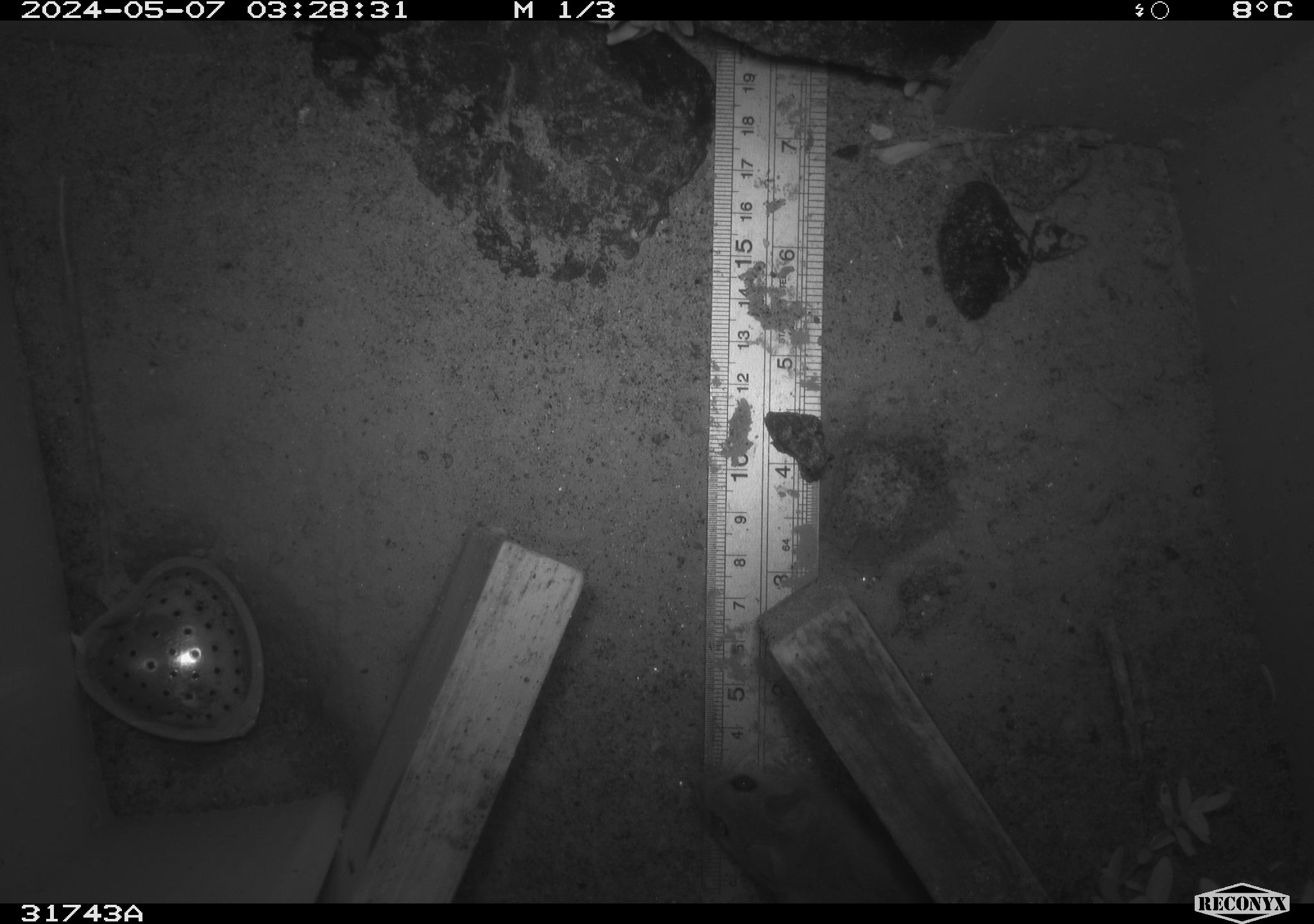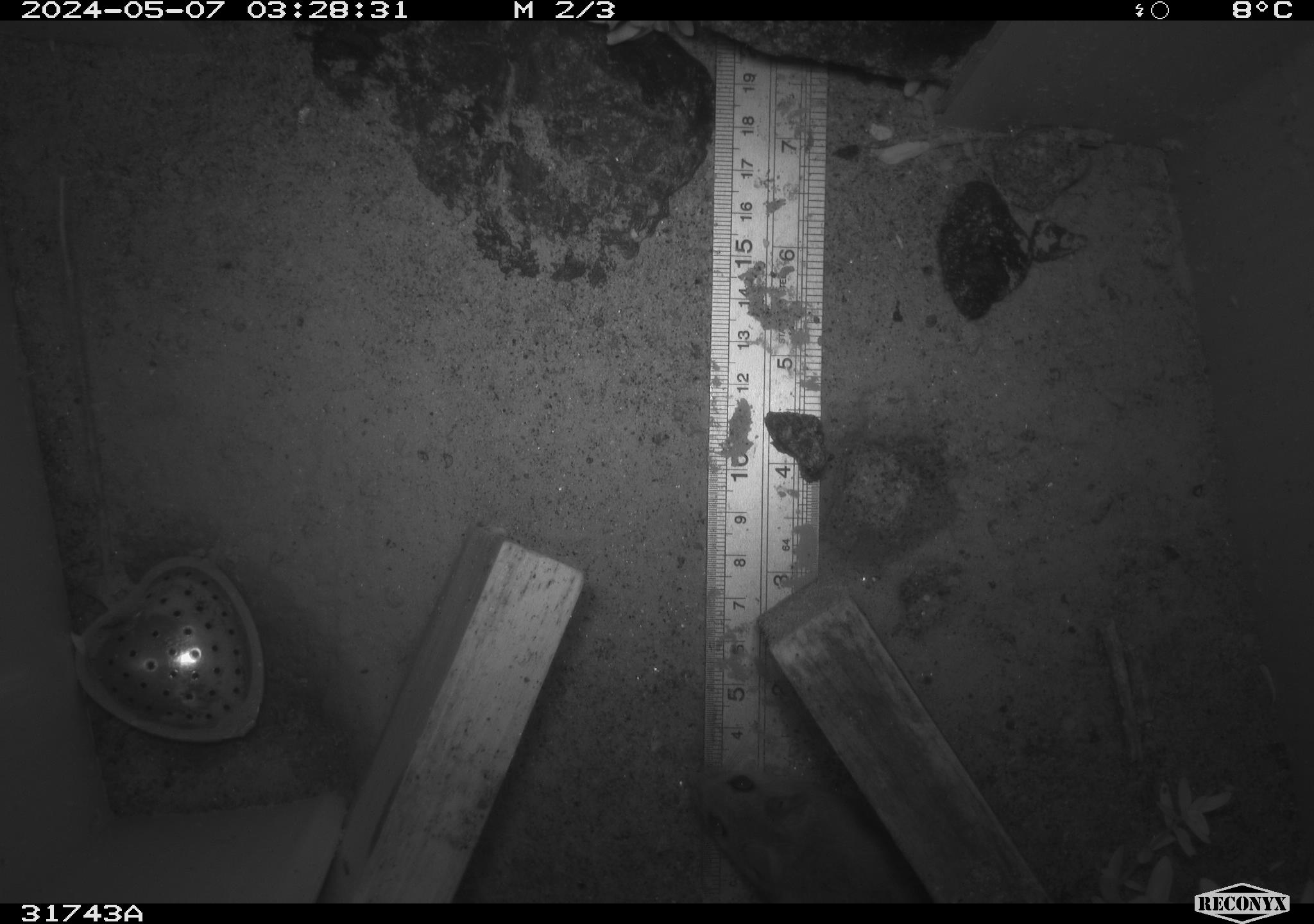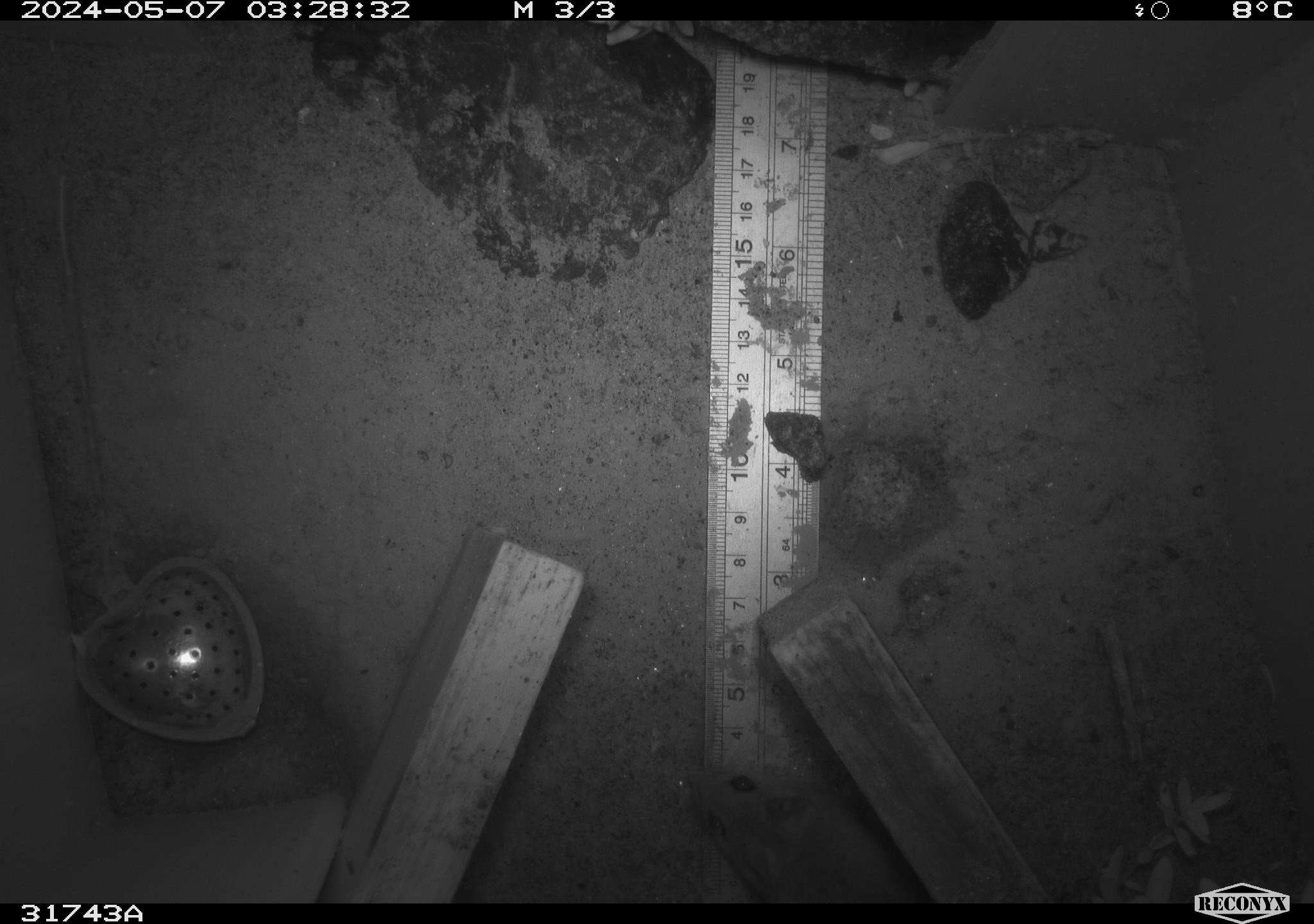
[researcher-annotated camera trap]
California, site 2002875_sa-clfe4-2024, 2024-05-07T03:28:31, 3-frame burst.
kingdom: Animalia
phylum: Chordata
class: Mammalia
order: Rodentia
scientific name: Rodentia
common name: mouse species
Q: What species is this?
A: Mouse species (Rodentia).